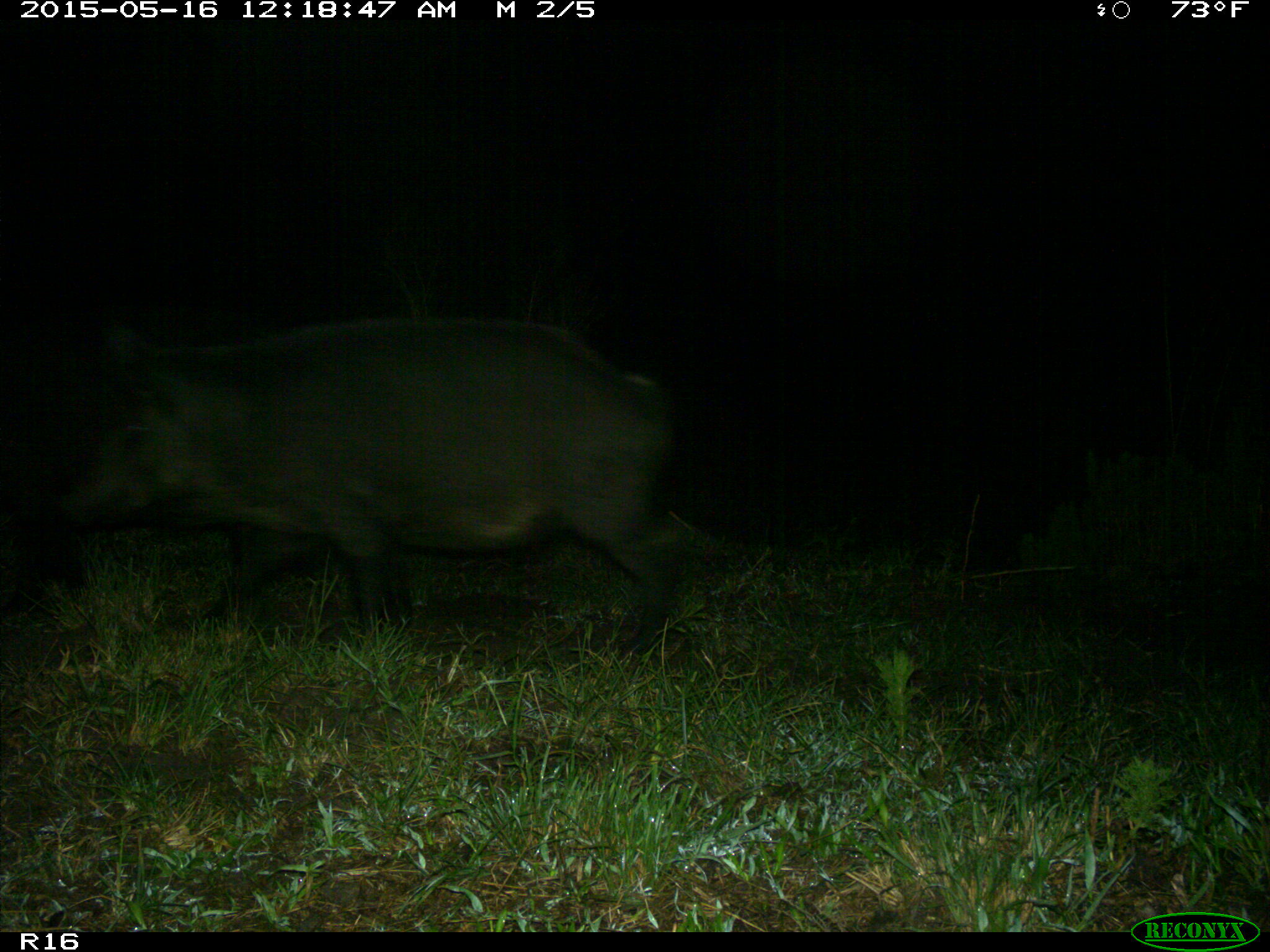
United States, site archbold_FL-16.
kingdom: Animalia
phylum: Chordata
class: Mammalia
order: Artiodactyla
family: Suidae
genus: Sus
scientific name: Sus scrofa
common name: wild boar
Sus scrofa (wild boar).